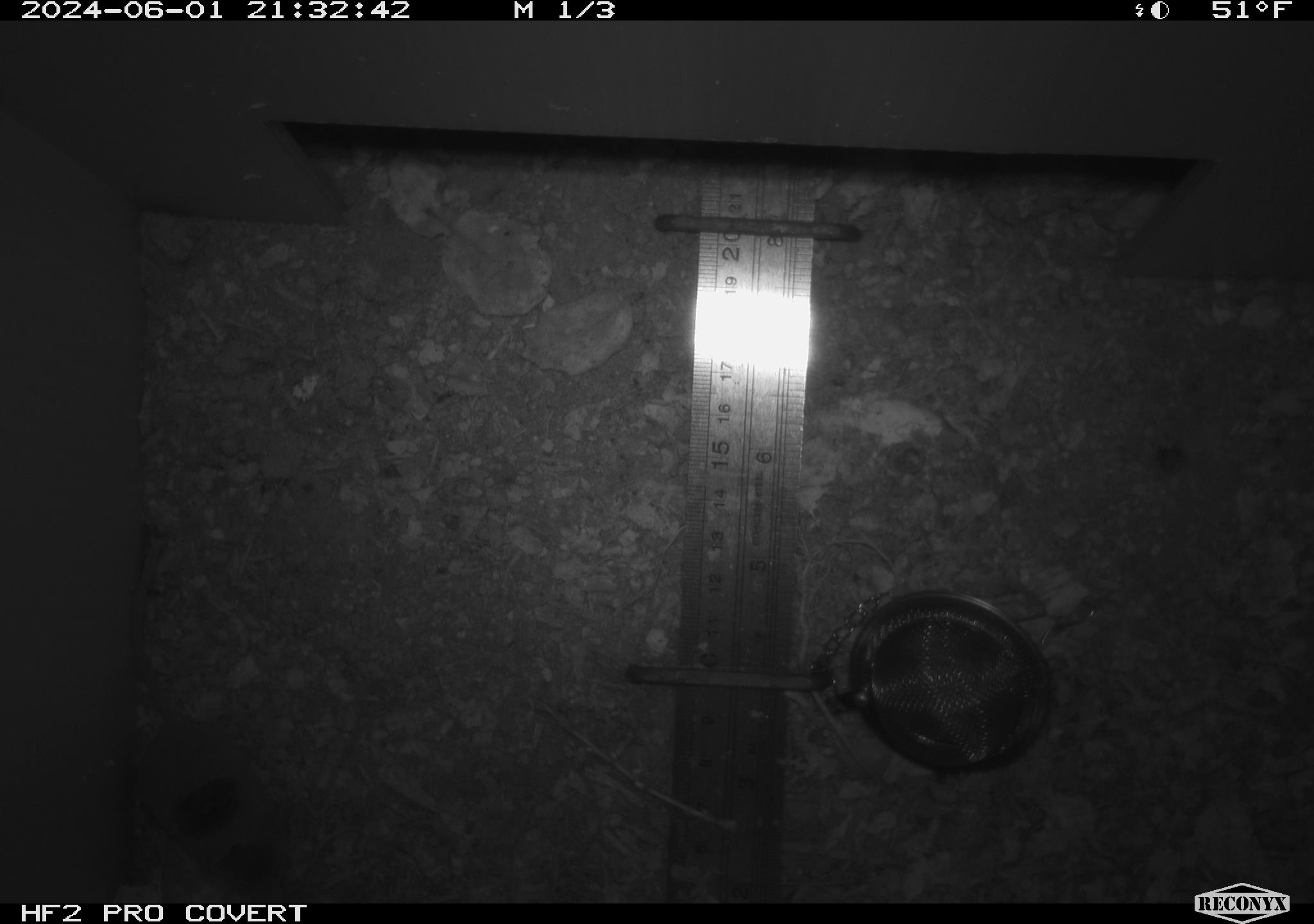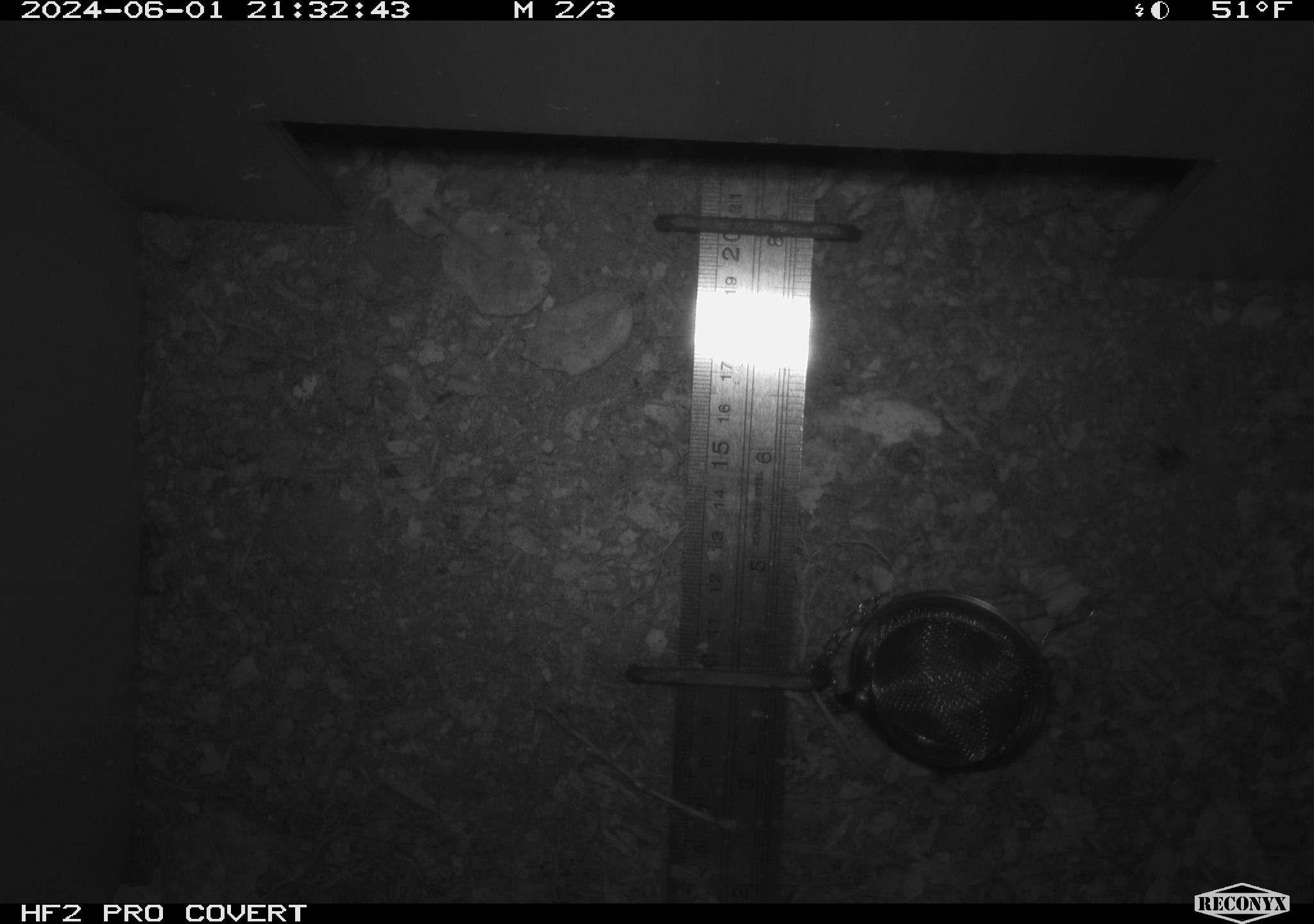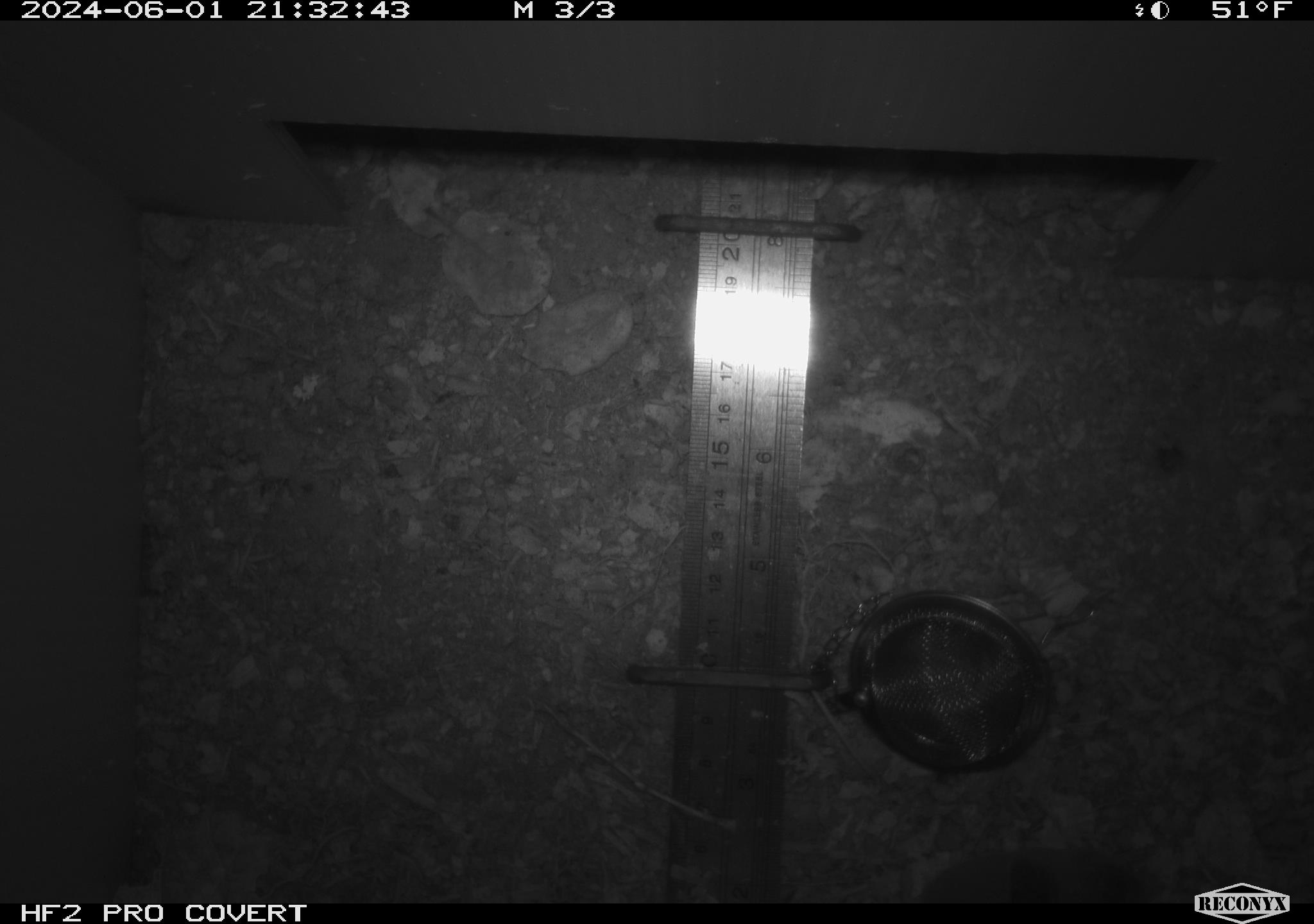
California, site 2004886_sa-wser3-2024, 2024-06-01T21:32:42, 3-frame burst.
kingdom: Animalia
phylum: Chordata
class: Mammalia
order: Eulipotyphla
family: Soricidae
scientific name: Soricidae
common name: shrews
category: soricidae family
Soricidae family (shrews) (Soricidae).